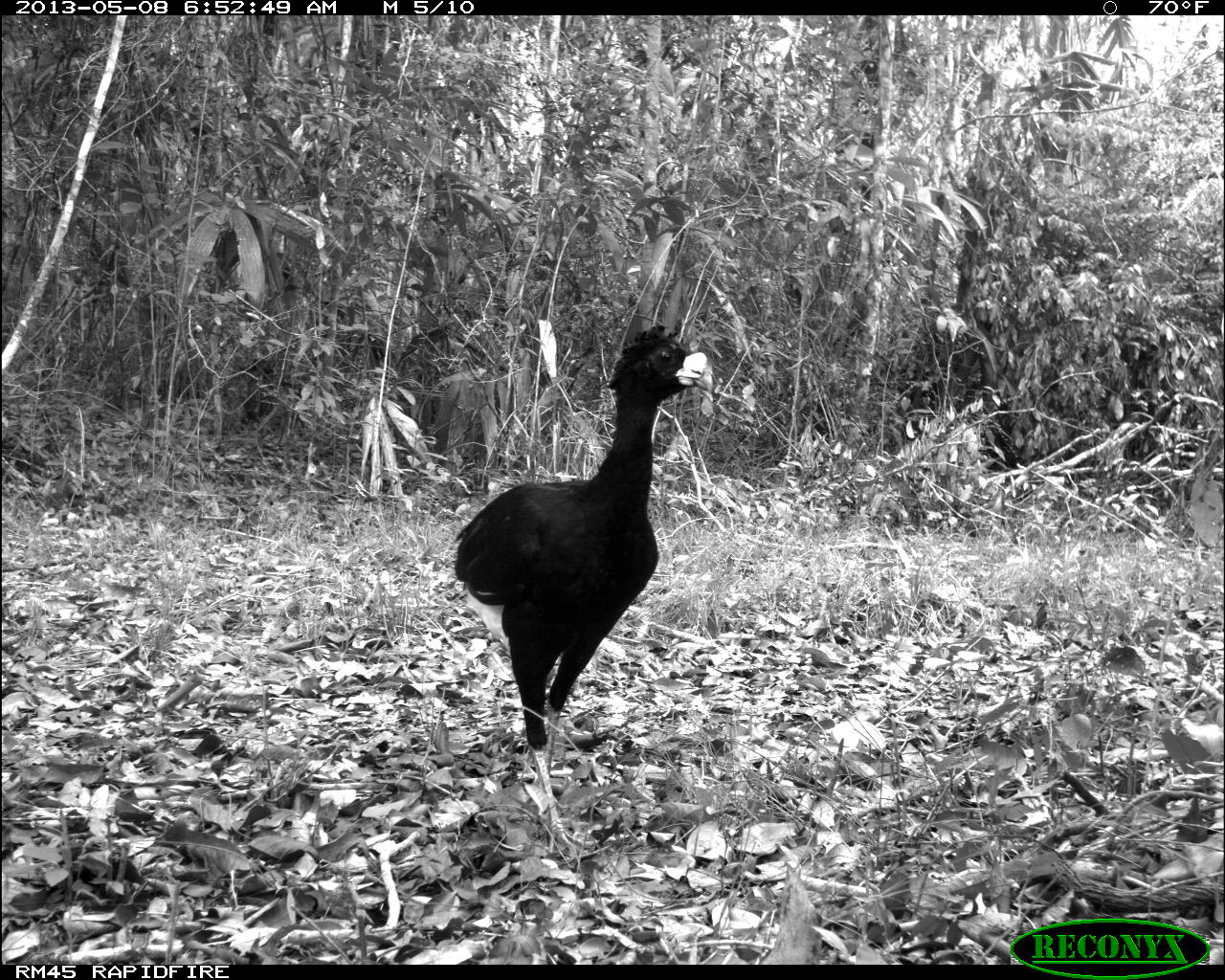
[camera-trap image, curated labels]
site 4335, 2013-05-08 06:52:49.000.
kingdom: Animalia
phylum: Chordata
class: Aves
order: Galliformes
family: Cracidae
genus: Crax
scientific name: Crax rubra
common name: great curassow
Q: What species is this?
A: Crax rubra (great curassow).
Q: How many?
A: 1.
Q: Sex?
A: Male.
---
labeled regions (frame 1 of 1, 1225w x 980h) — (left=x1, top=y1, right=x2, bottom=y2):
crax rubra: (left=453, top=321, right=714, bottom=853)